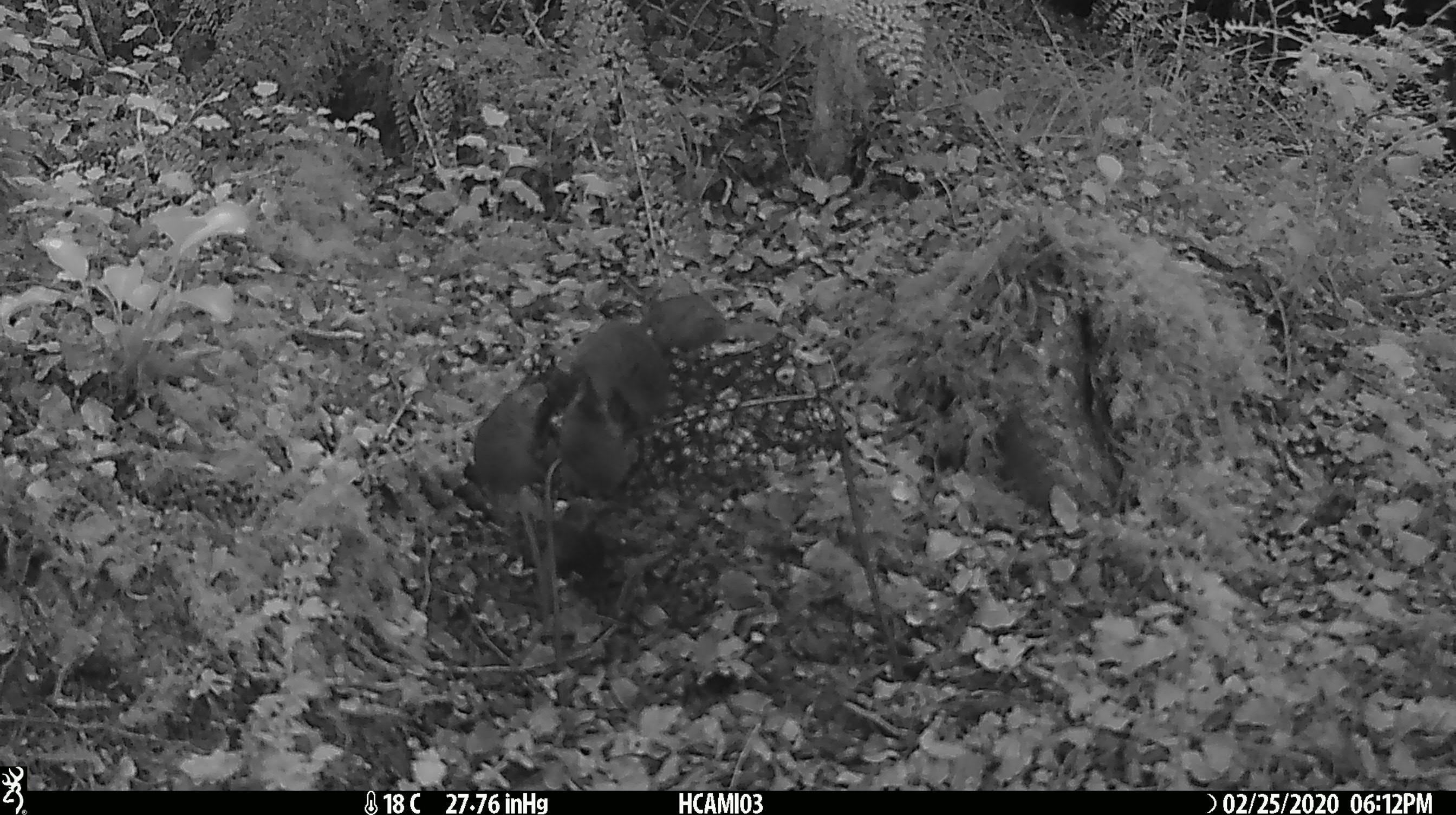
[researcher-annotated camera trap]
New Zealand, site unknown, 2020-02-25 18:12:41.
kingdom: Animalia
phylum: Chordata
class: Mammalia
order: Rodentia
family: Muridae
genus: Mus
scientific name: Mus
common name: mouse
Mouse (Mus).